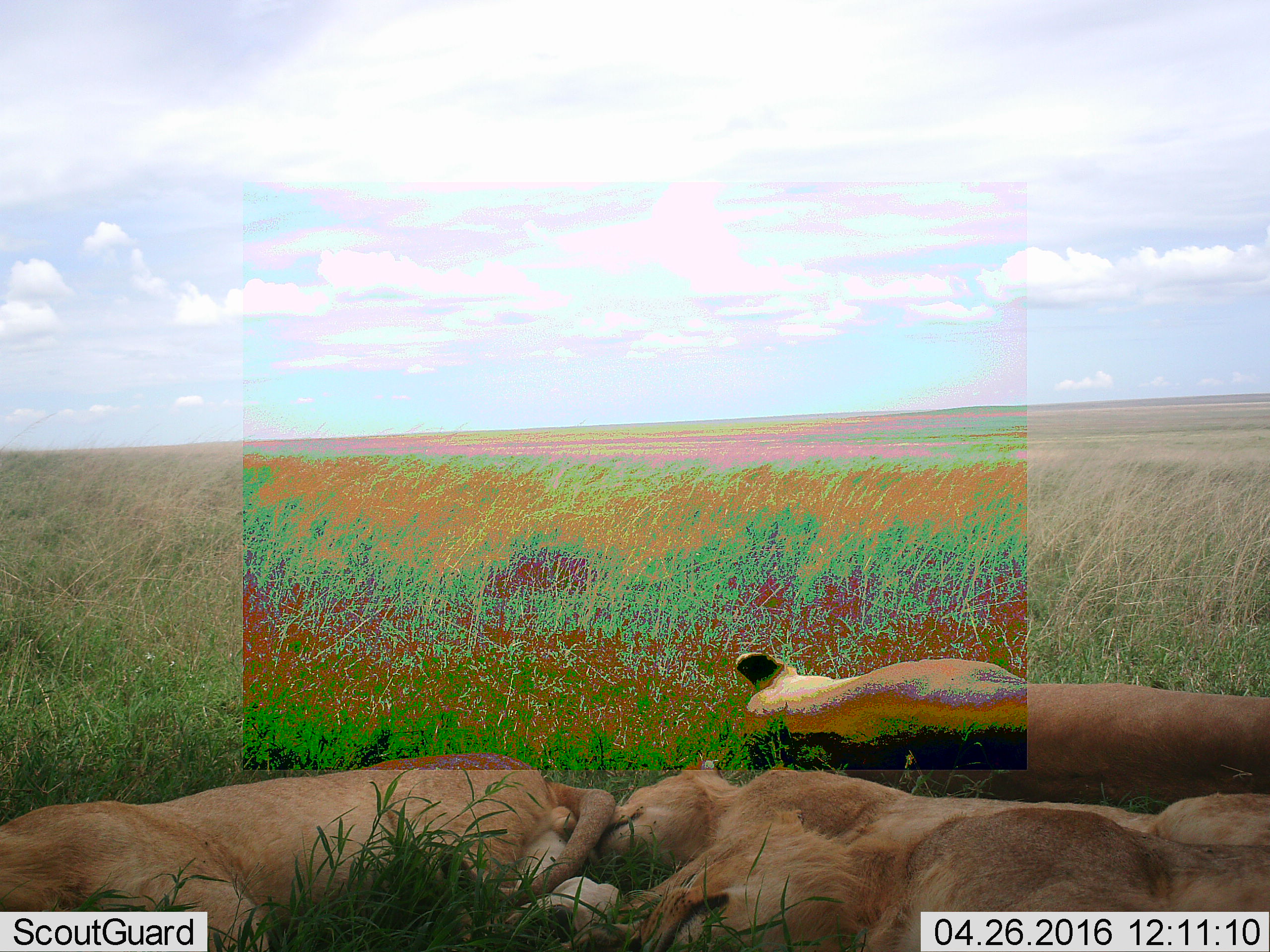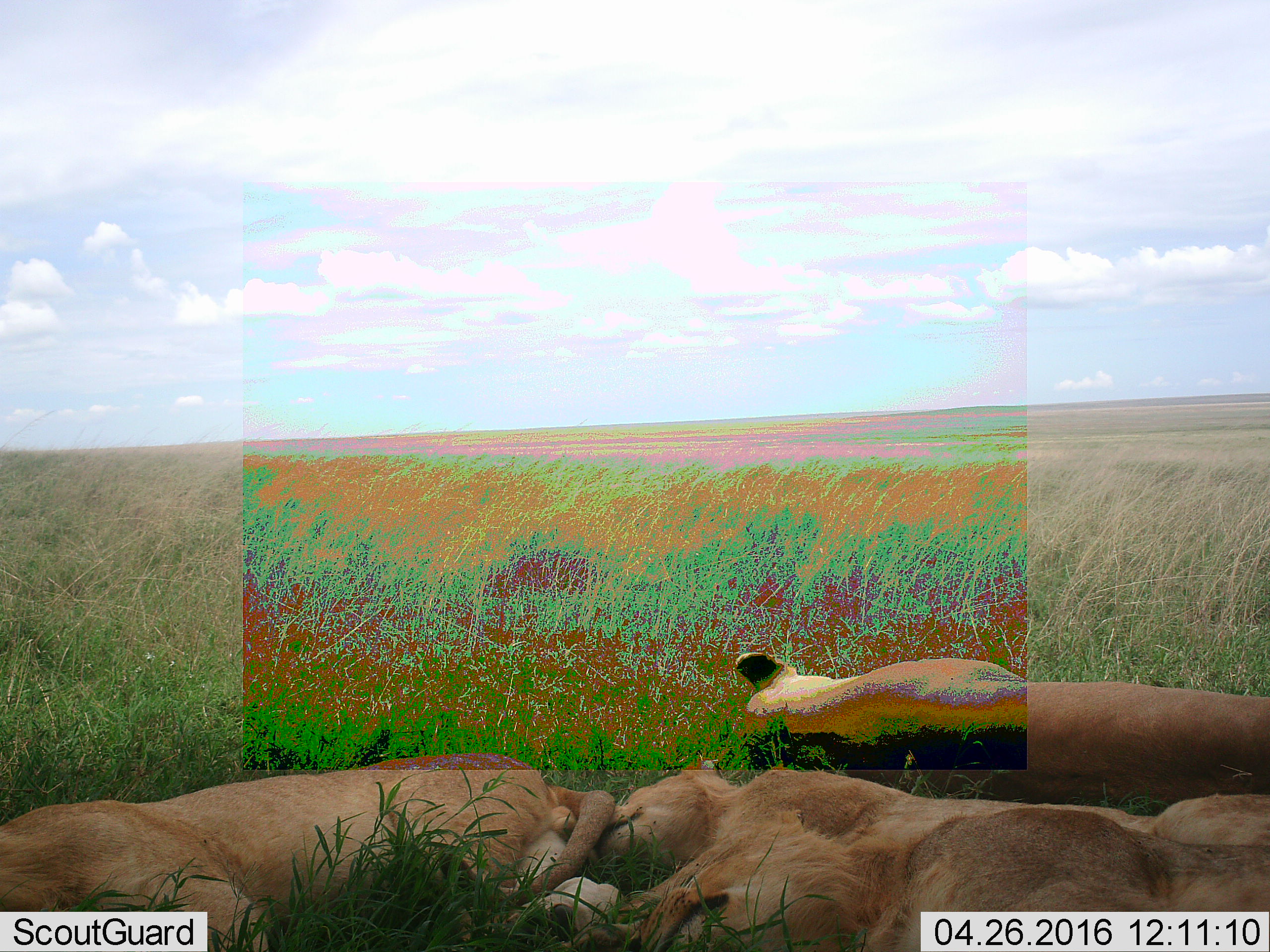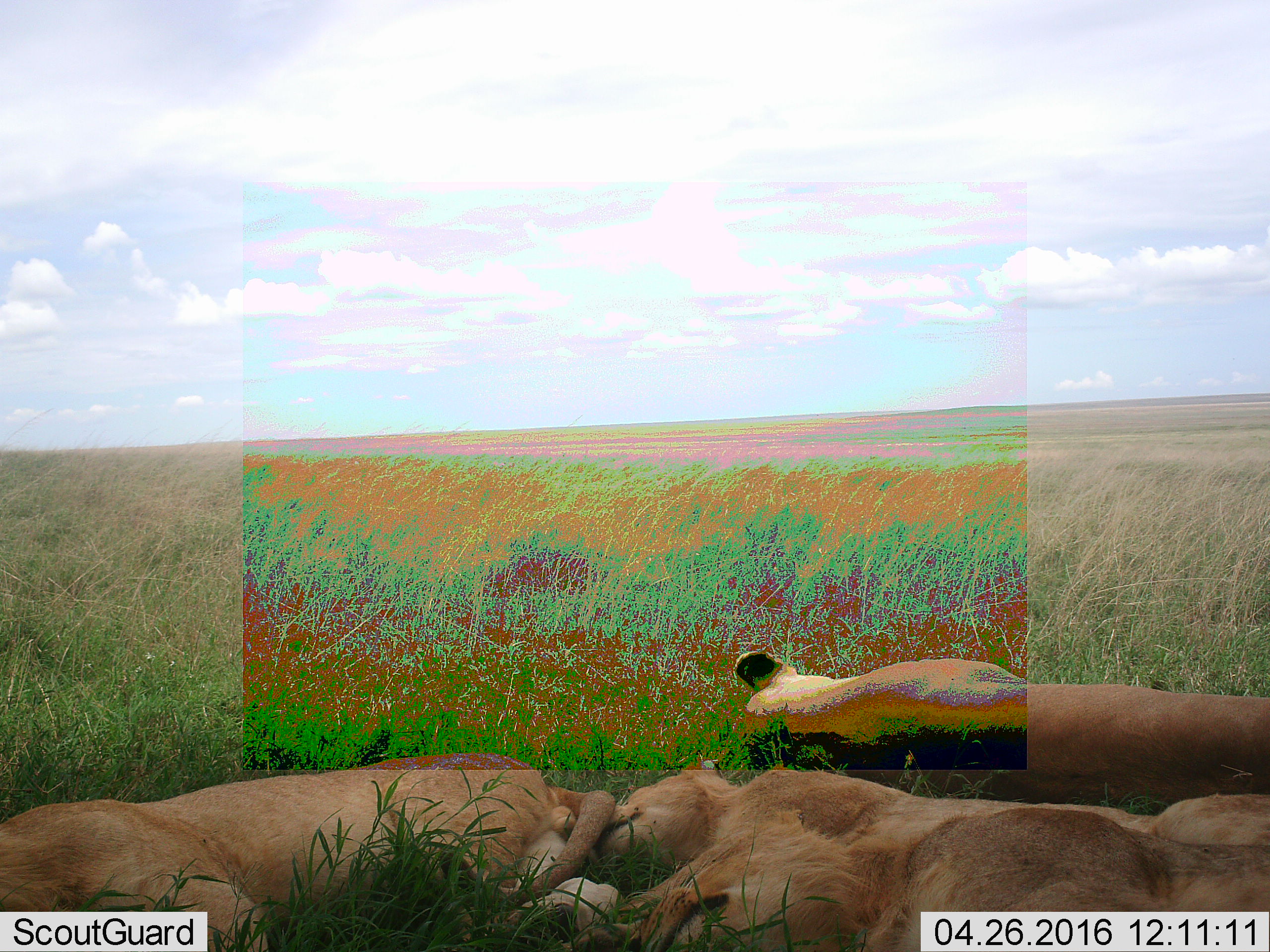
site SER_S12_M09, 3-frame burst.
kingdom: Animalia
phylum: Chordata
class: Mammalia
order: Carnivora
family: Felidae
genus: Panthera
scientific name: Panthera leo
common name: lion female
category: lionfemale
Lionfemale (lion female) (Panthera leo), count 3. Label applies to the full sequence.